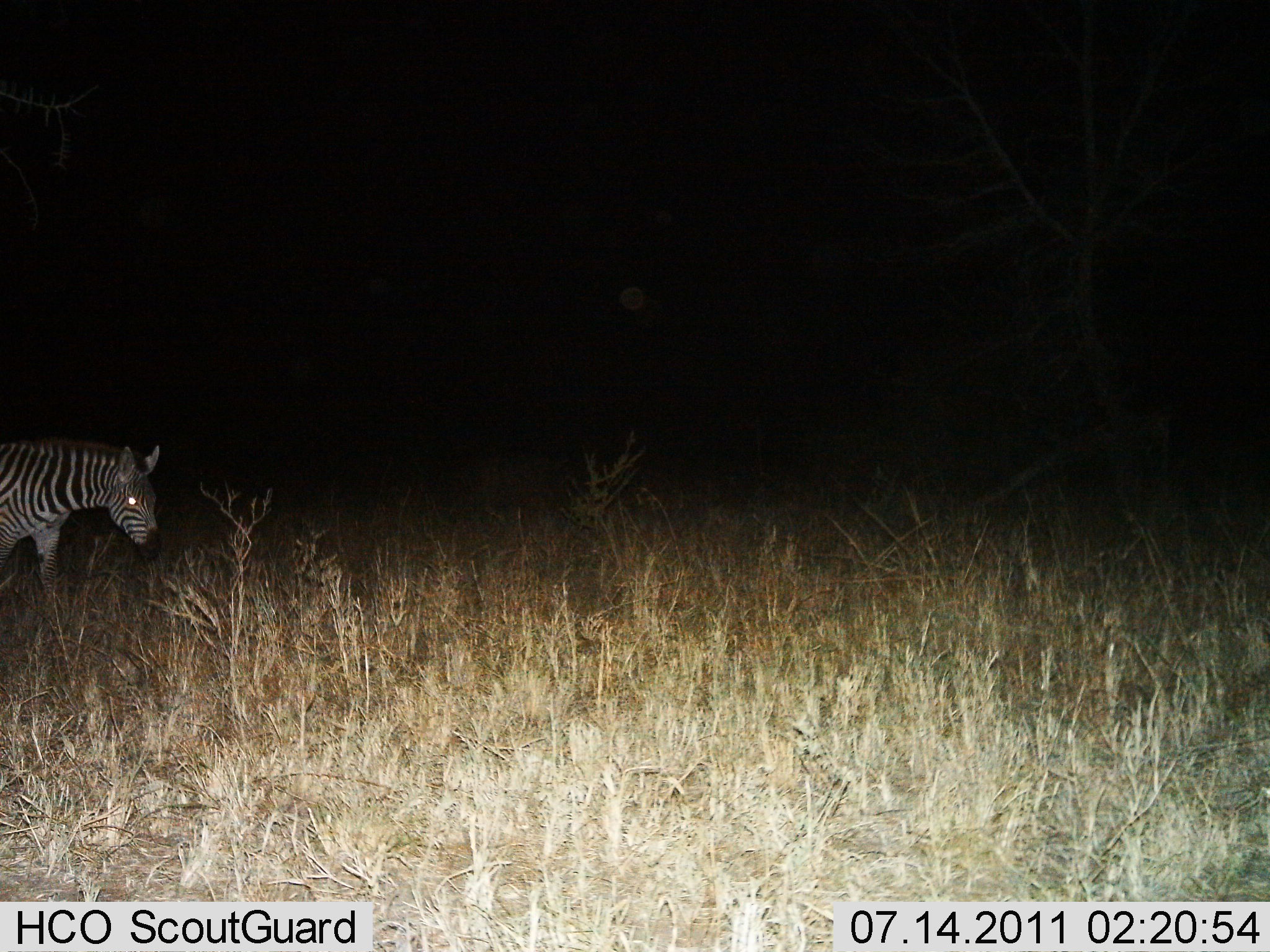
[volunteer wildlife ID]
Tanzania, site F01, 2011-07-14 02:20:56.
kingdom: Animalia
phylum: Chordata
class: Mammalia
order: Perissodactyla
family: Equidae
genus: Equus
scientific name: Equus quagga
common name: plains zebra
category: zebra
Zebra (plains zebra) (Equus quagga), count 1. Behavior (volunteer vote fractions): standing 50%, resting 0%, moving 50%, interacting 0%. Young present (vote fraction): 0%. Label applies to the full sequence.